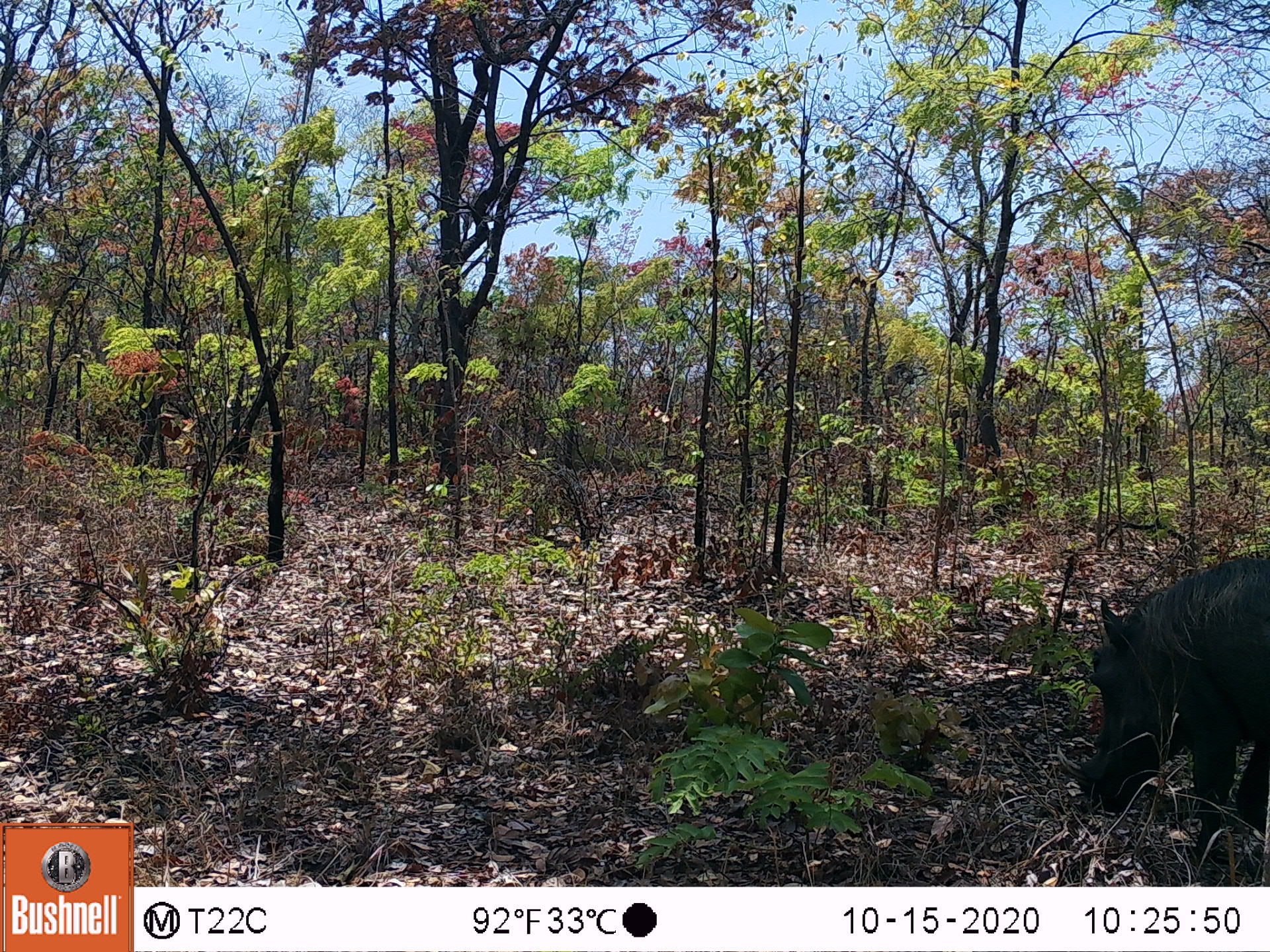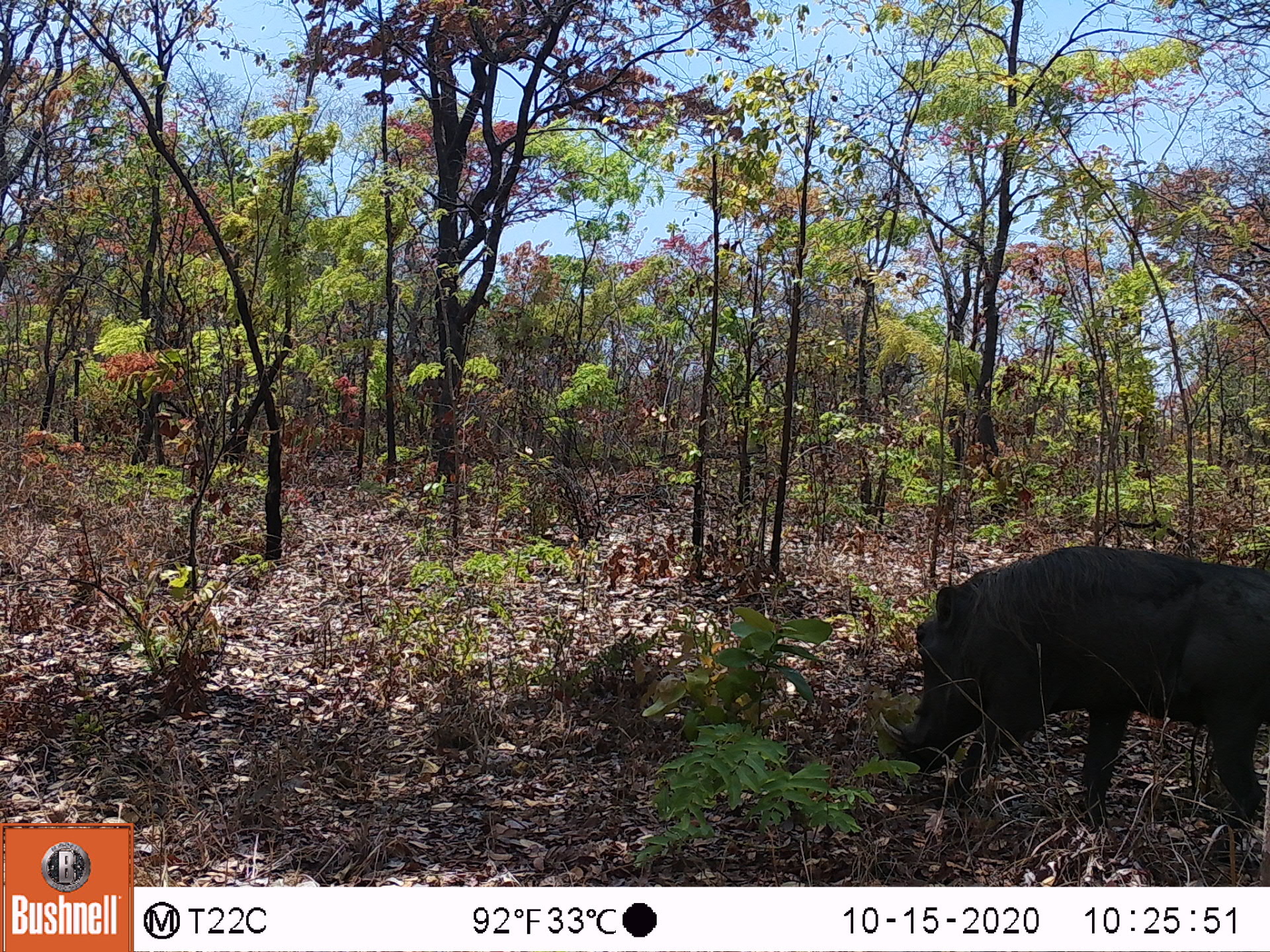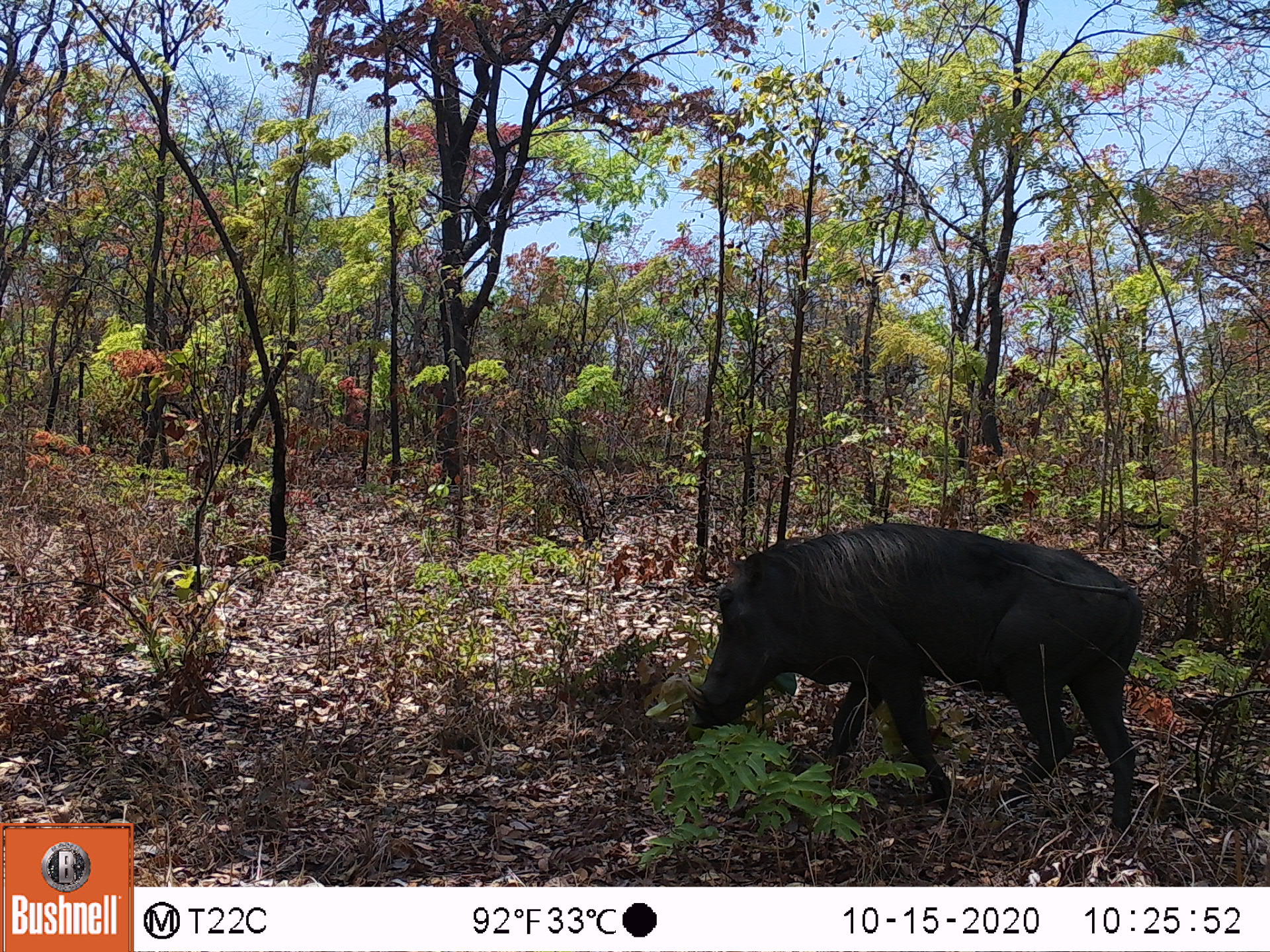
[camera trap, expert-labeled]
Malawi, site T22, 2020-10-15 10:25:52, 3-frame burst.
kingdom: Animalia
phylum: Chordata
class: Mammalia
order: Artiodactyla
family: Suidae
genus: Phacochoerus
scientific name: Phacochoerus africanus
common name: common warthog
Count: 1.